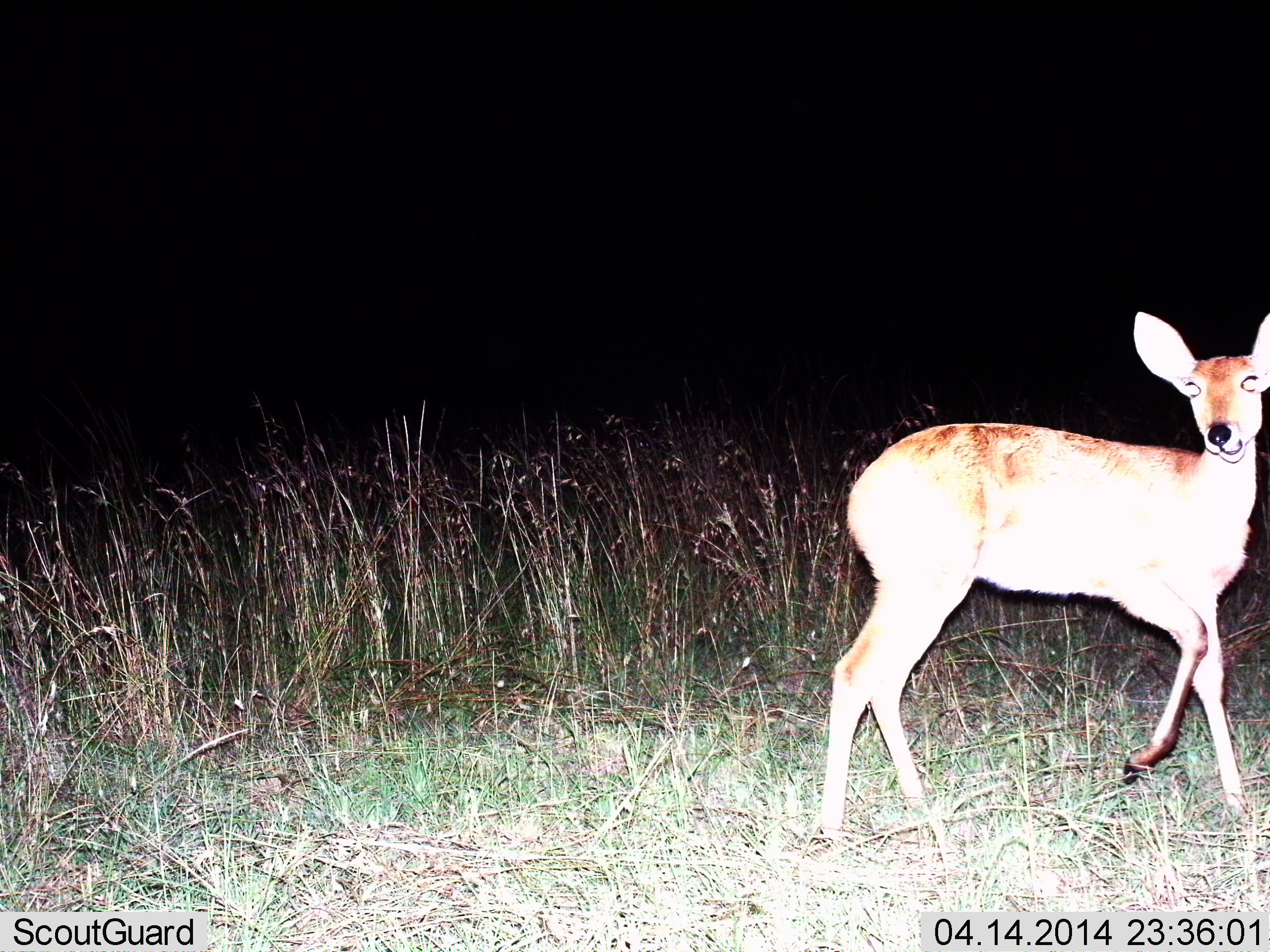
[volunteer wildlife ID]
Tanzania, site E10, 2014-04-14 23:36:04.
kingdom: Animalia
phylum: Chordata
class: Mammalia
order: Artiodactyla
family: Bovidae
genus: Redunca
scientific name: Redunca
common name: reedbuck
Reedbuck (Redunca), count 1. Behavior (volunteer vote fractions): standing 70%, resting 0%, moving 30%, interacting 0%. Young present (vote fraction): 0%. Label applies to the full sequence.